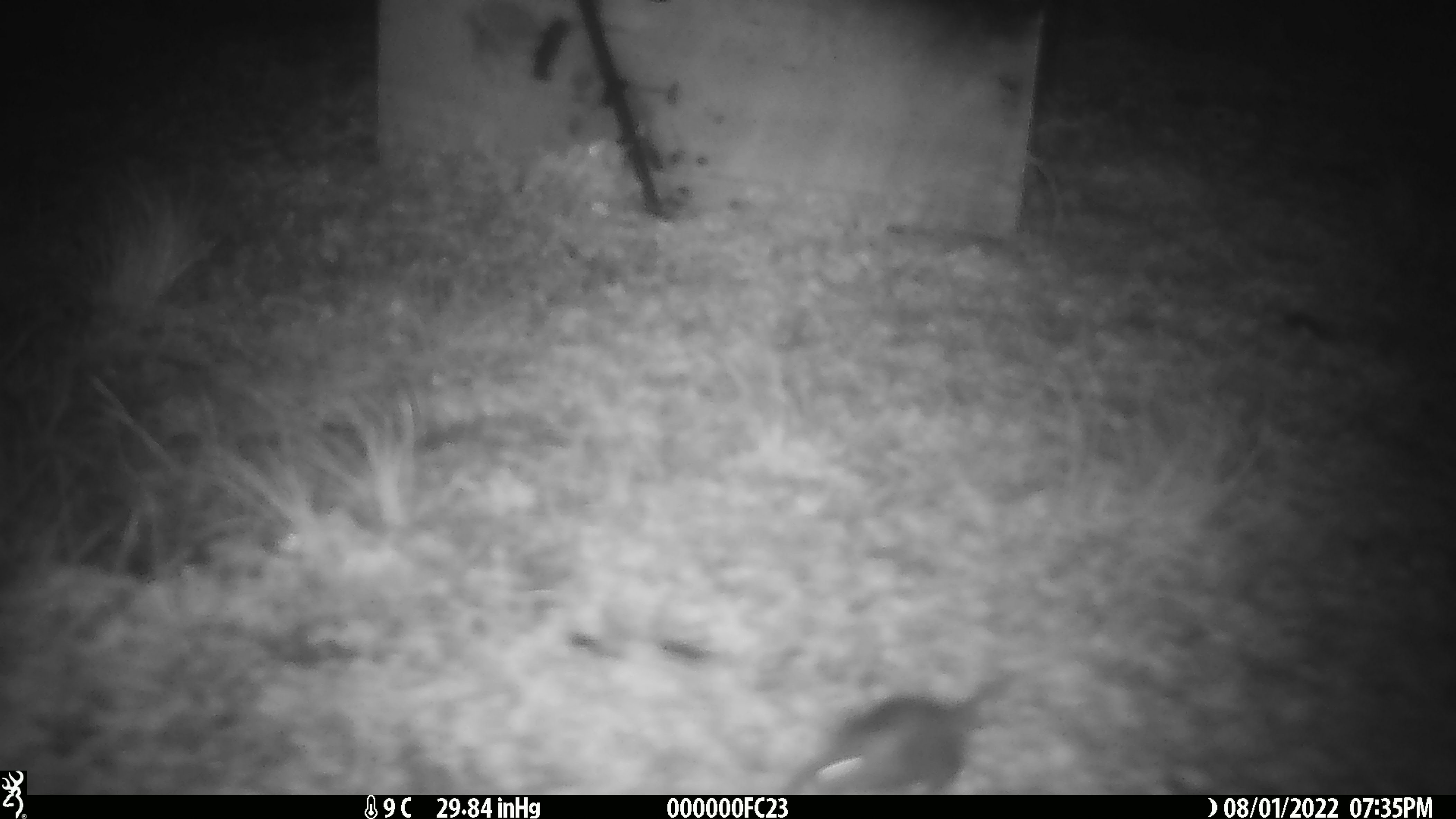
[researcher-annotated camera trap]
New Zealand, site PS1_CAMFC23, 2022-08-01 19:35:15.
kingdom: Animalia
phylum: Chordata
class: Mammalia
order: Rodentia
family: Muridae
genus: Mus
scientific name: Mus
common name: mouse